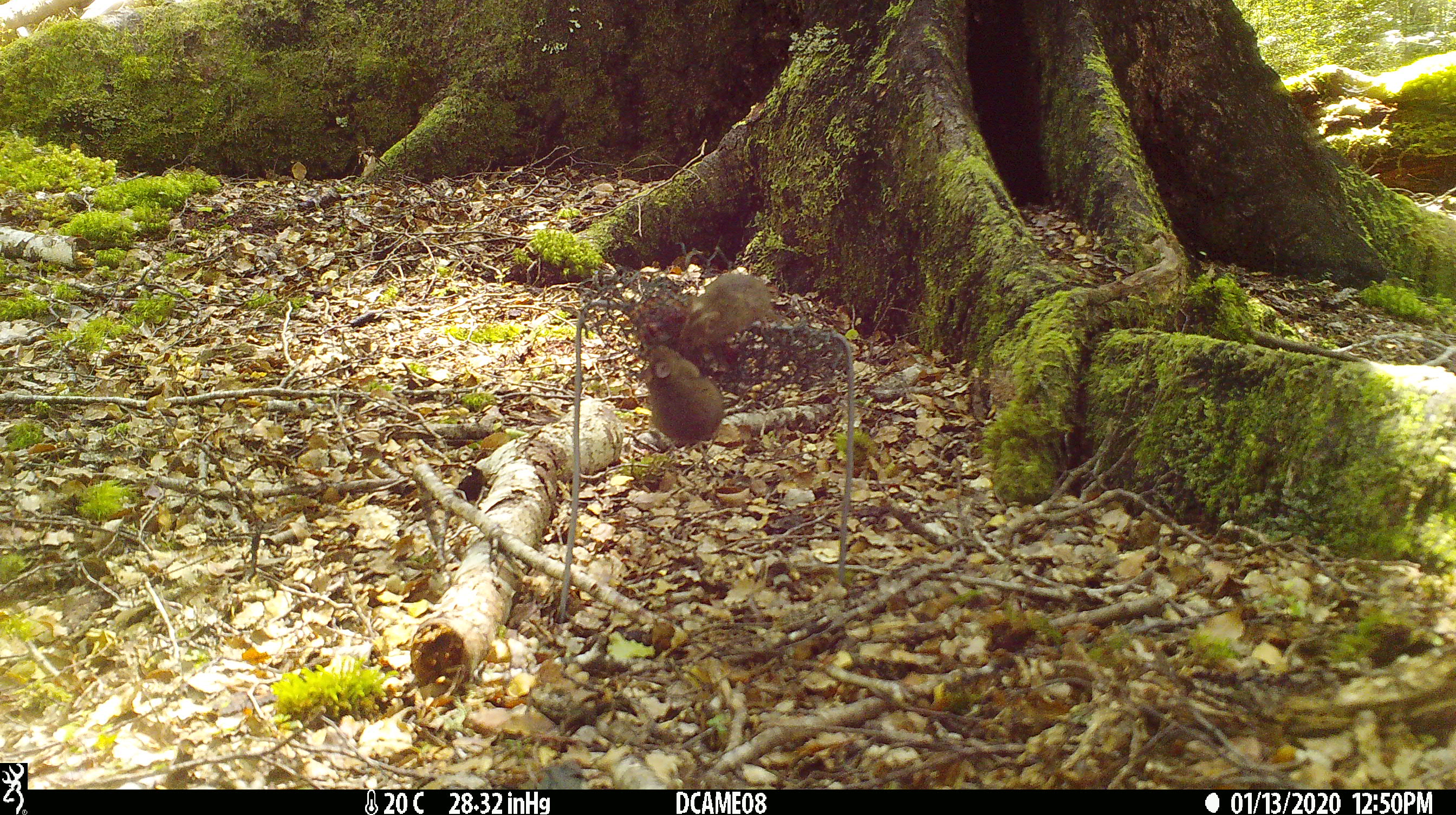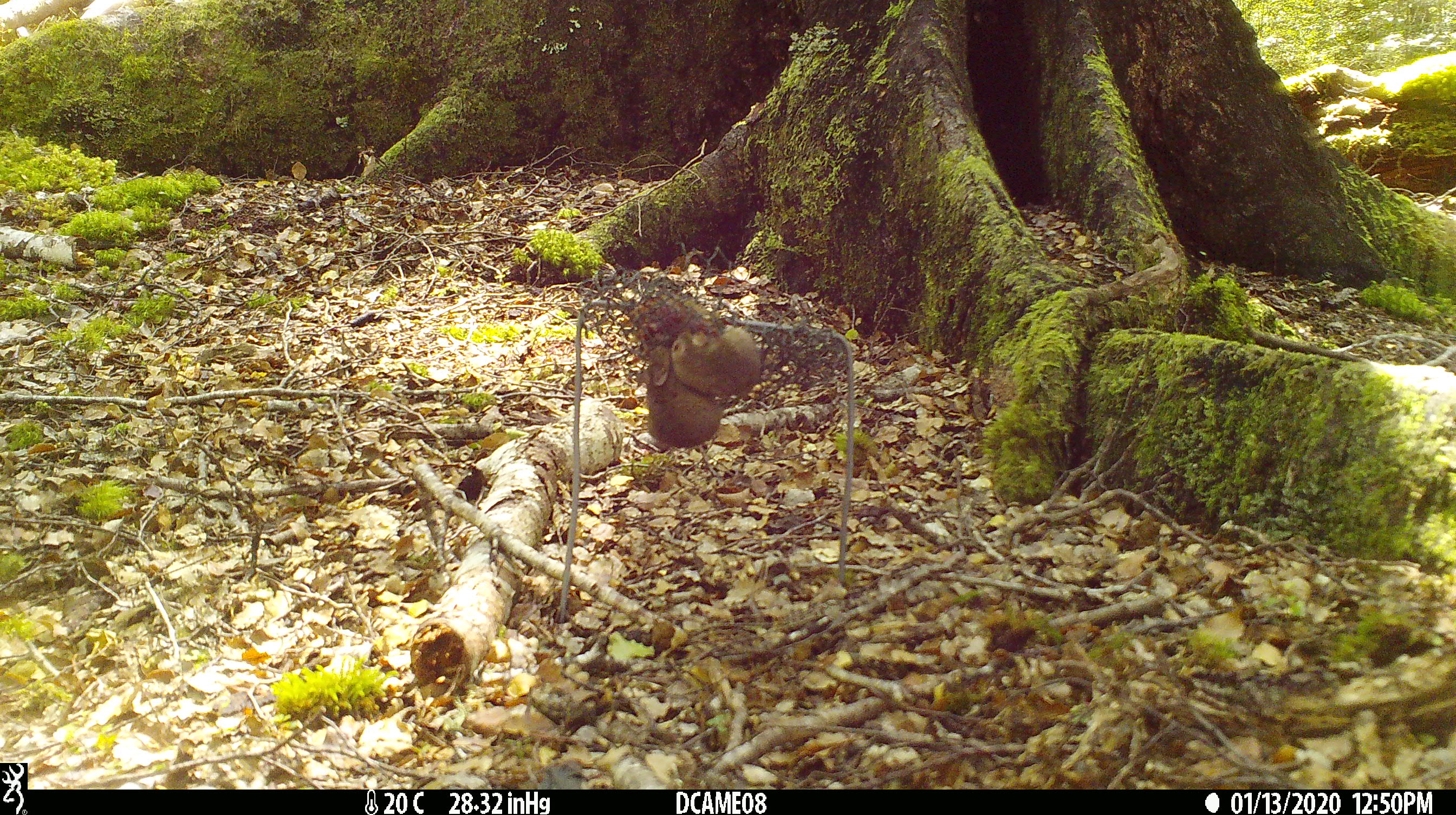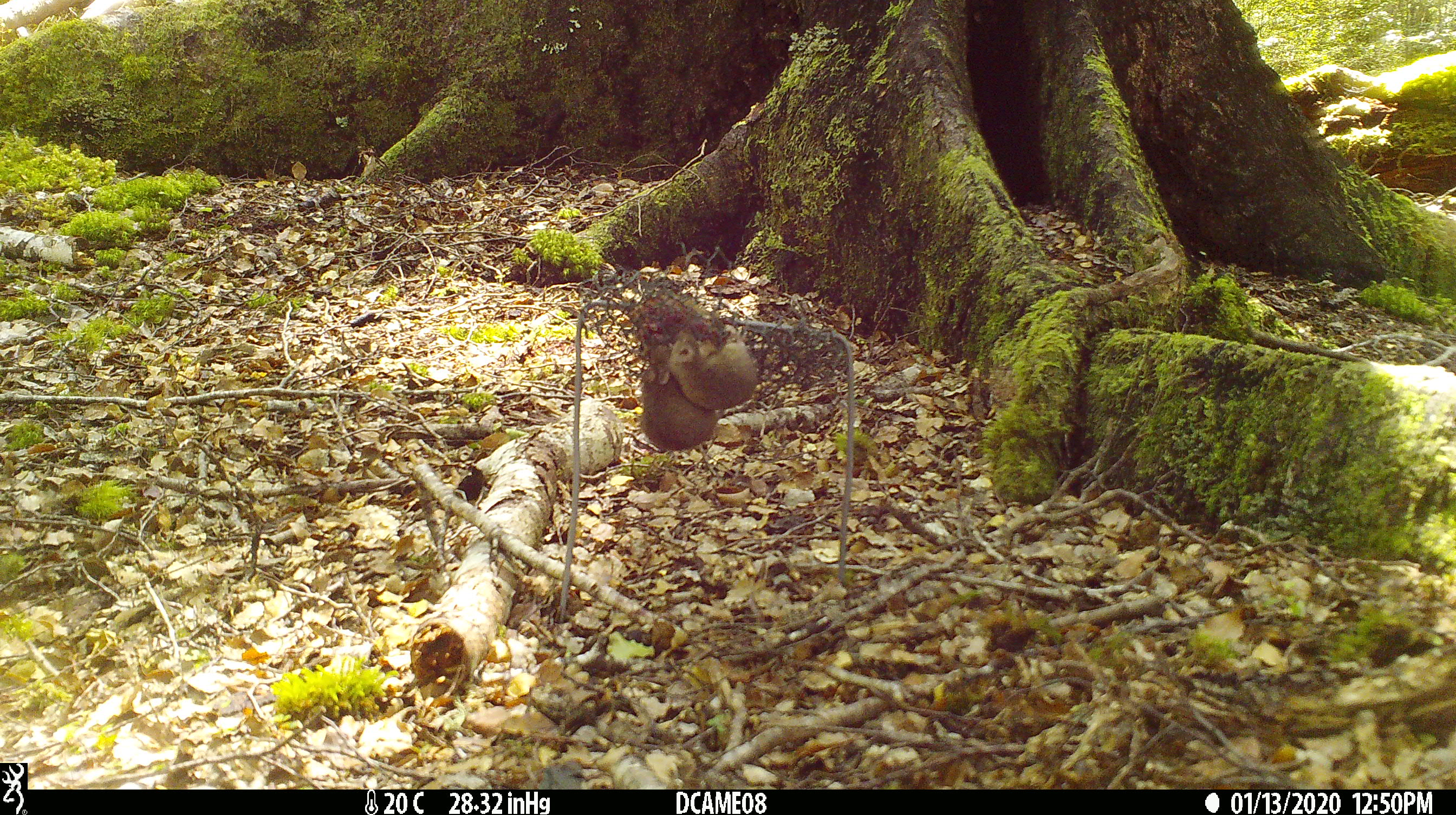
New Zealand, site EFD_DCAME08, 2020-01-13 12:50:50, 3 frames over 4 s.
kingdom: Animalia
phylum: Chordata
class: Mammalia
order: Rodentia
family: Muridae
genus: Mus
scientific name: Mus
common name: mouse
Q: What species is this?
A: Mouse (Mus).